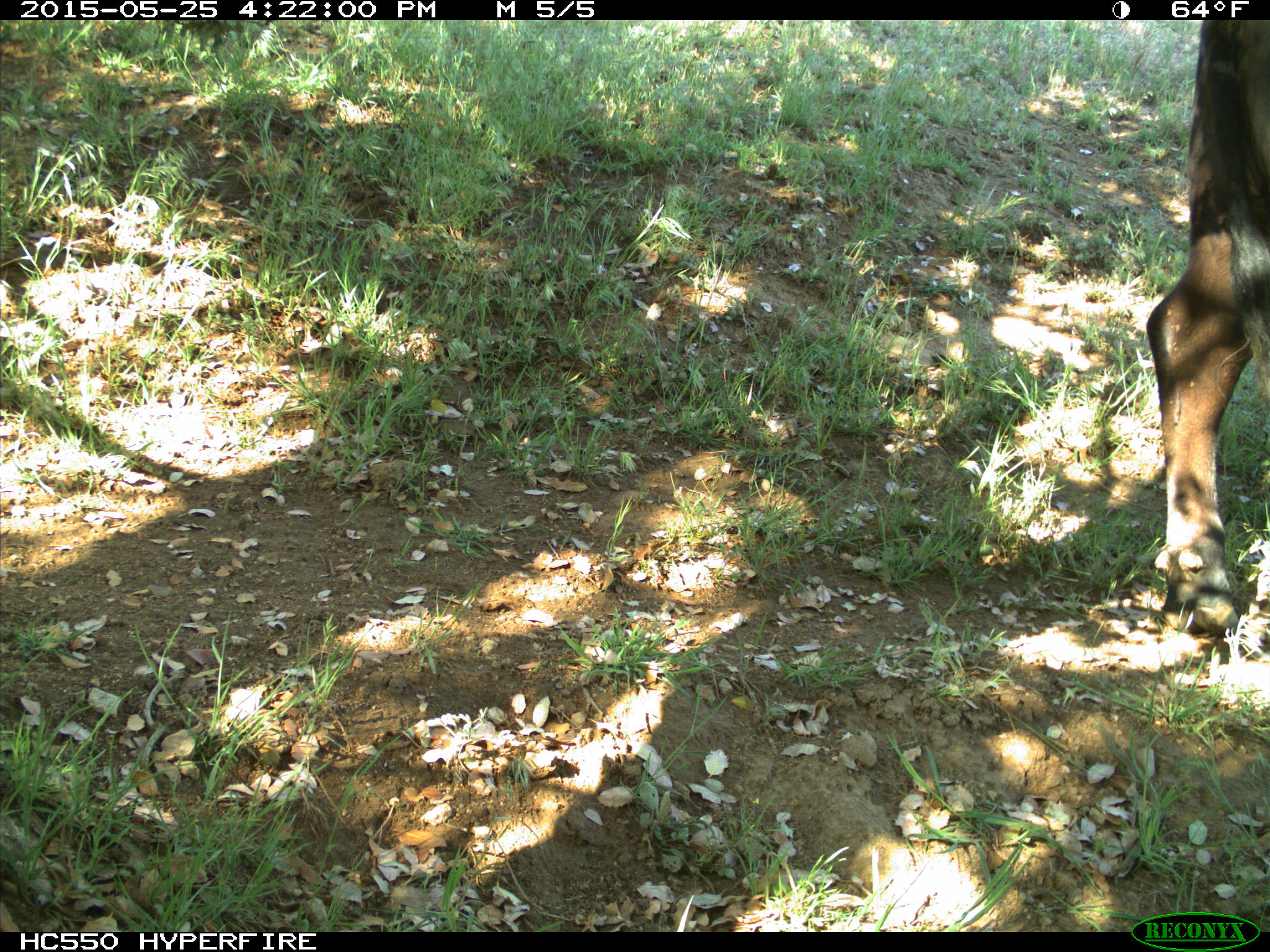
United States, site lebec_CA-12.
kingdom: Animalia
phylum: Chordata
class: Mammalia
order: Artiodactyla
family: Bovidae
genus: Bos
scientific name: Bos taurus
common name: domestic cow